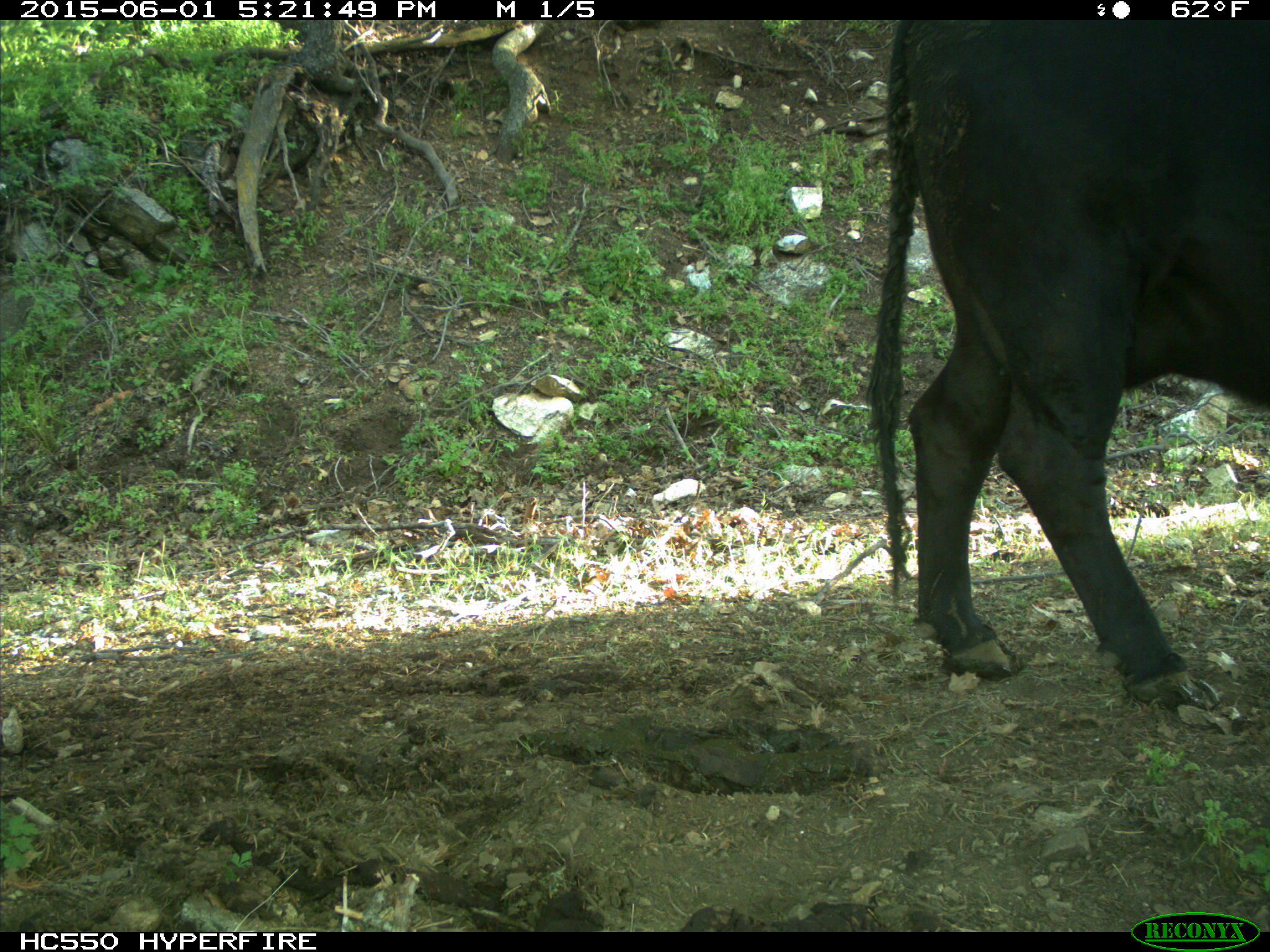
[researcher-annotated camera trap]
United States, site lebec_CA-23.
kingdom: Animalia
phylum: Chordata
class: Mammalia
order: Artiodactyla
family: Bovidae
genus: Bos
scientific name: Bos taurus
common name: domestic cow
Bos taurus (domestic cow).